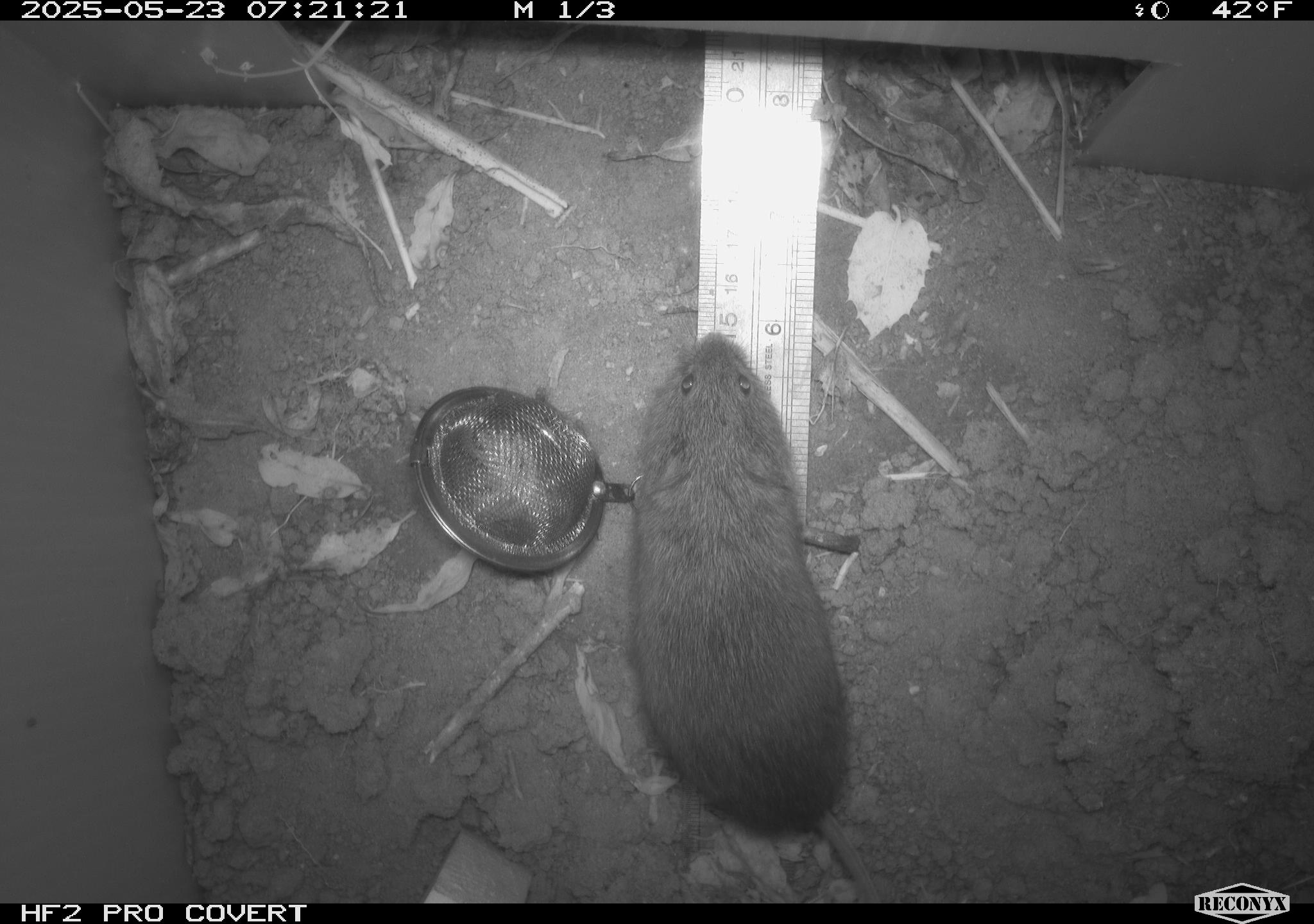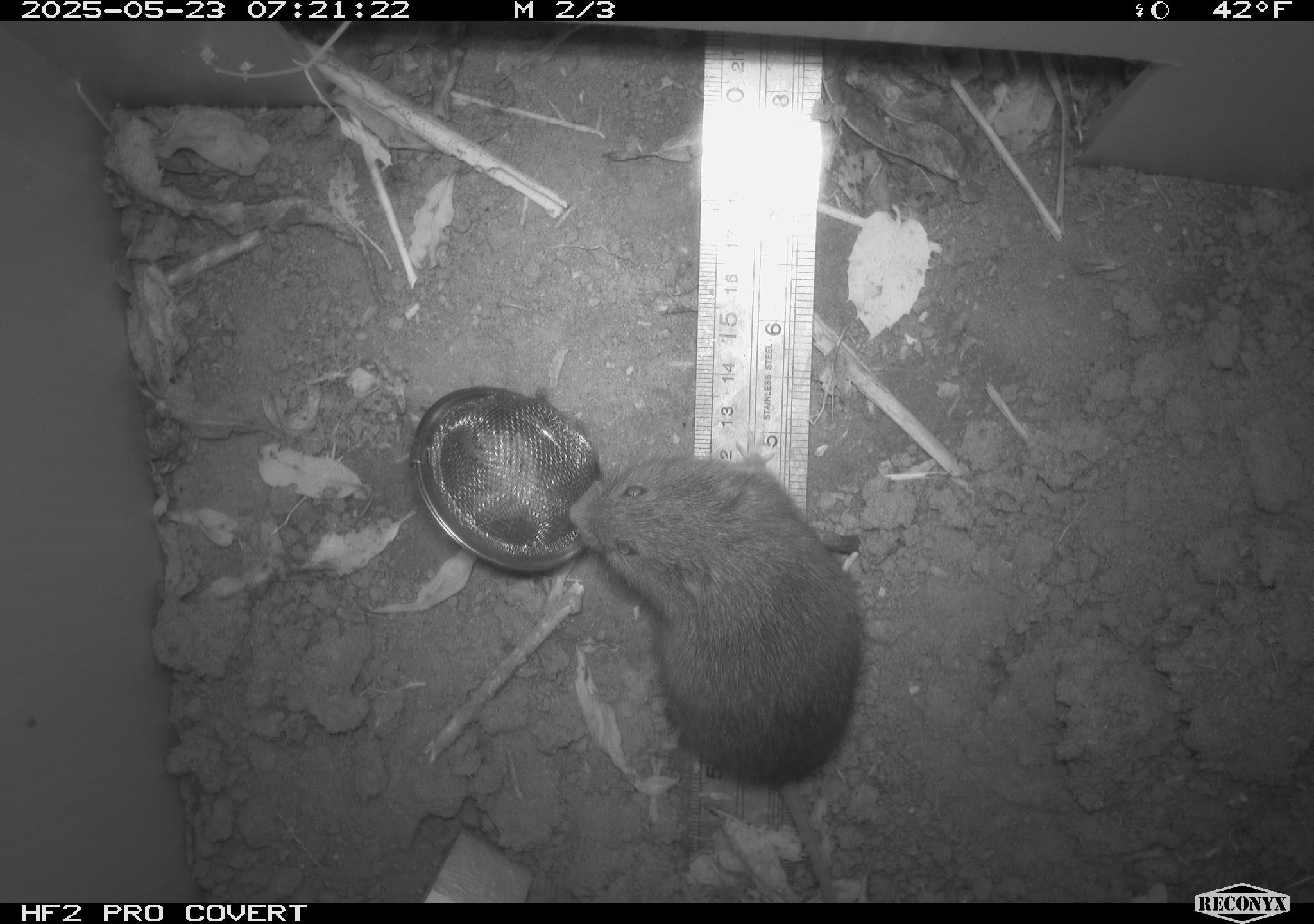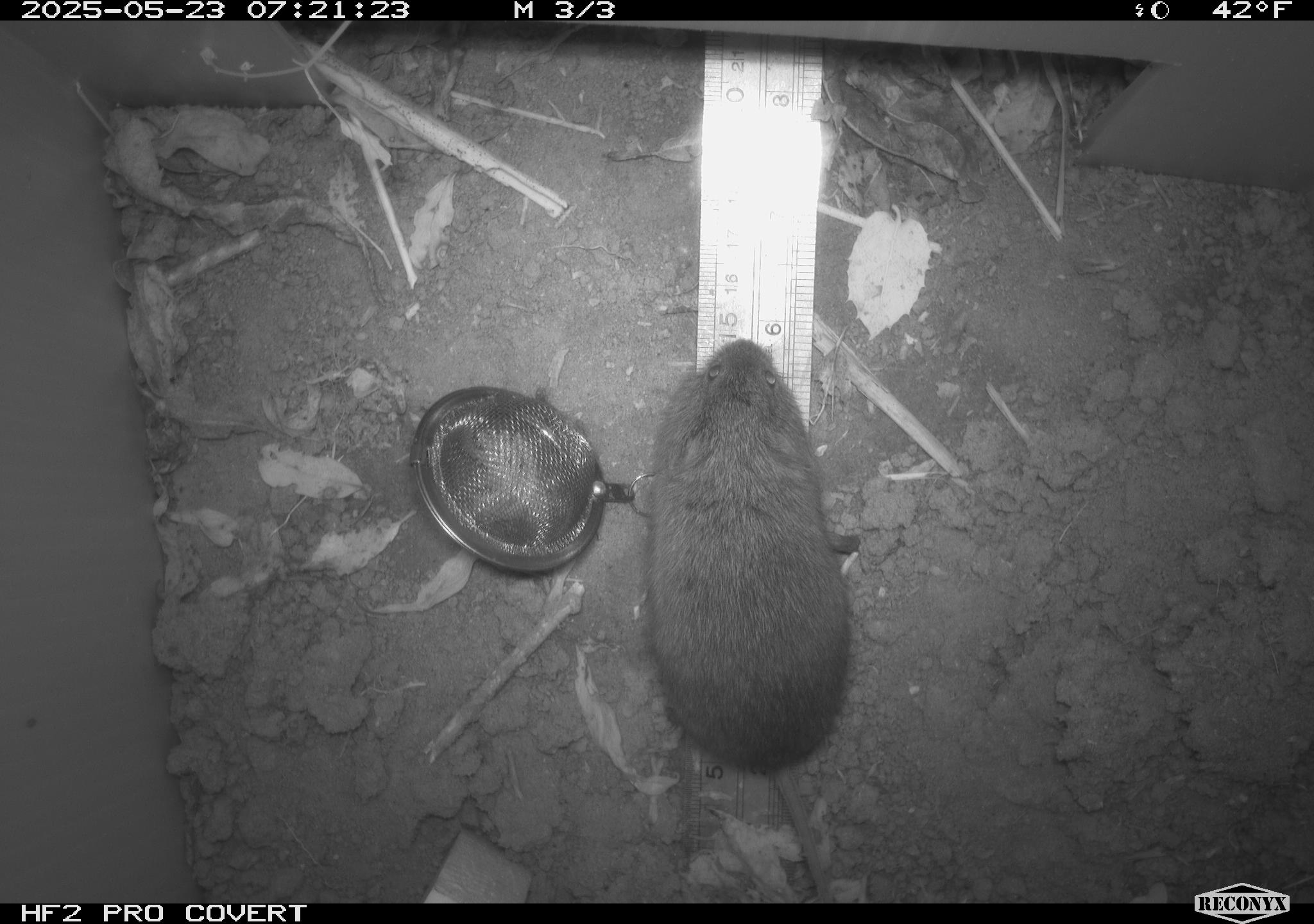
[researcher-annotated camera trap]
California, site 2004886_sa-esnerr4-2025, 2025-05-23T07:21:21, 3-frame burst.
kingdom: Animalia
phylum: Chordata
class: Mammalia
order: Rodentia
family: Cricetidae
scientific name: Arvicolinae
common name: voles, lemmings, and muskrats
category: arvicolinae subfamily